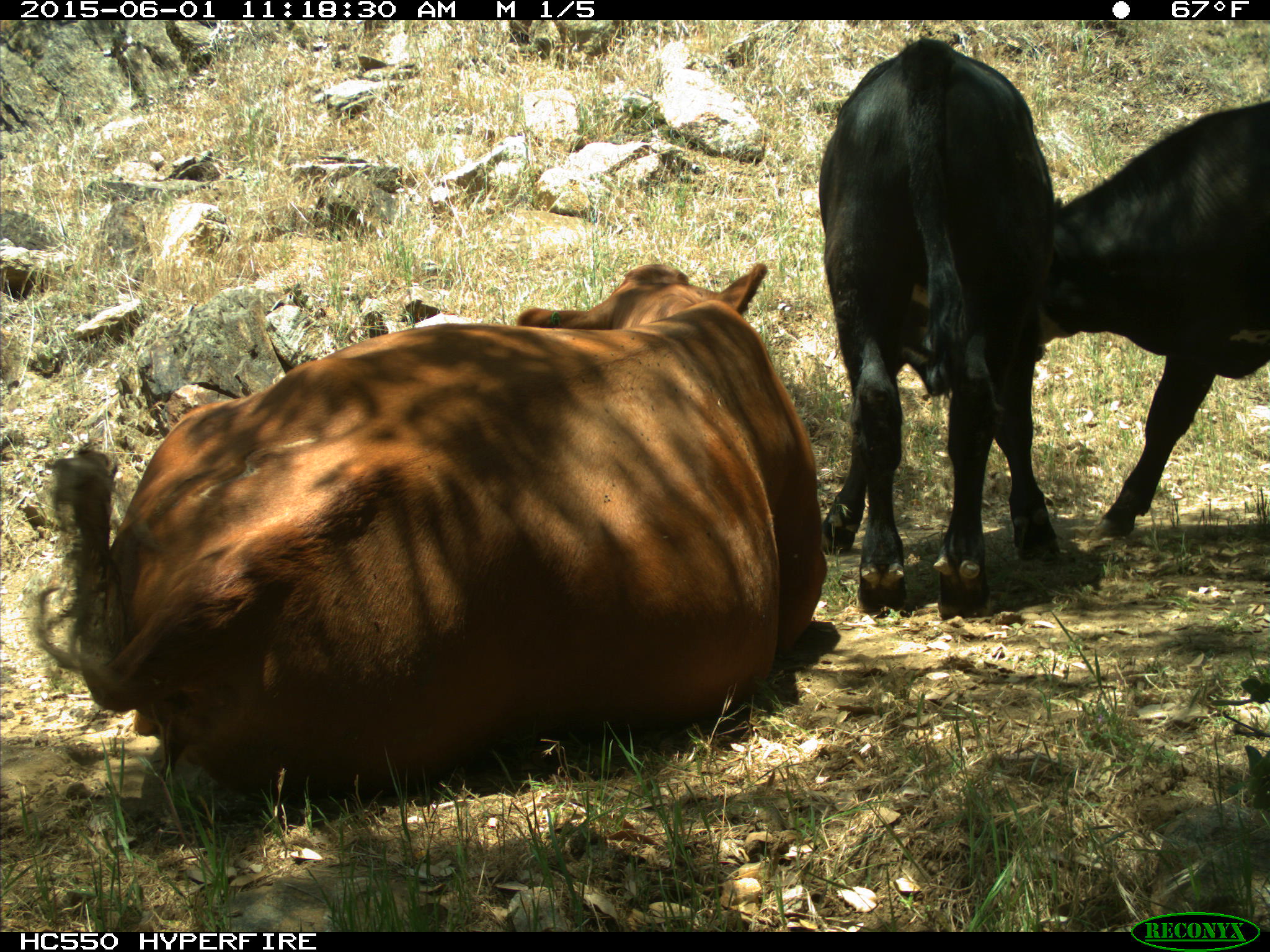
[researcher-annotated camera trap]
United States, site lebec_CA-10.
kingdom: Animalia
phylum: Chordata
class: Mammalia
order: Artiodactyla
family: Bovidae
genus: Bos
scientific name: Bos taurus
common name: domestic cow